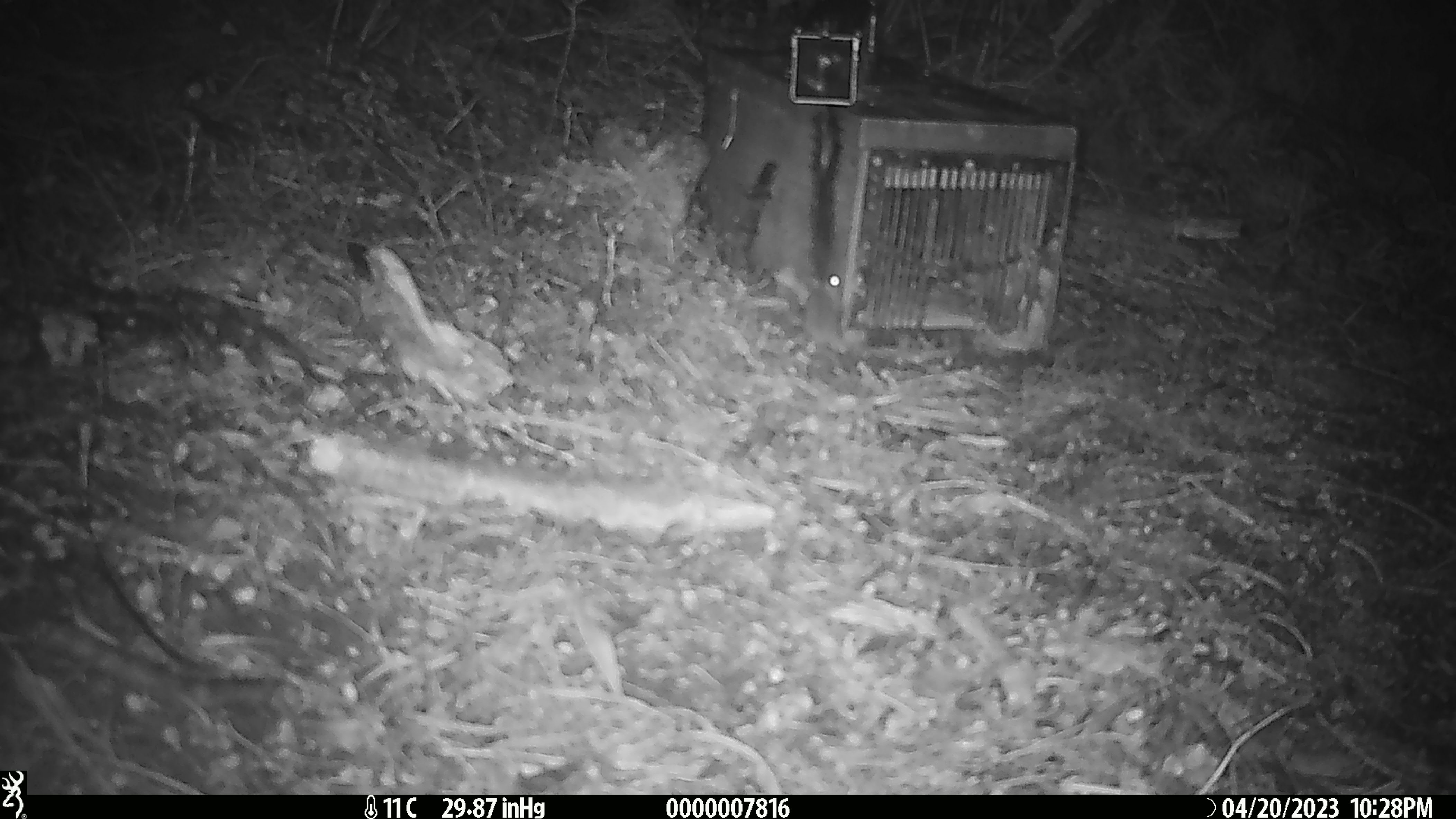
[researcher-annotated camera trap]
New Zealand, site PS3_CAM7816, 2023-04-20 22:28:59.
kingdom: Animalia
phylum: Chordata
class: Mammalia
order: Rodentia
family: Muridae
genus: Mus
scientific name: Mus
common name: mouse